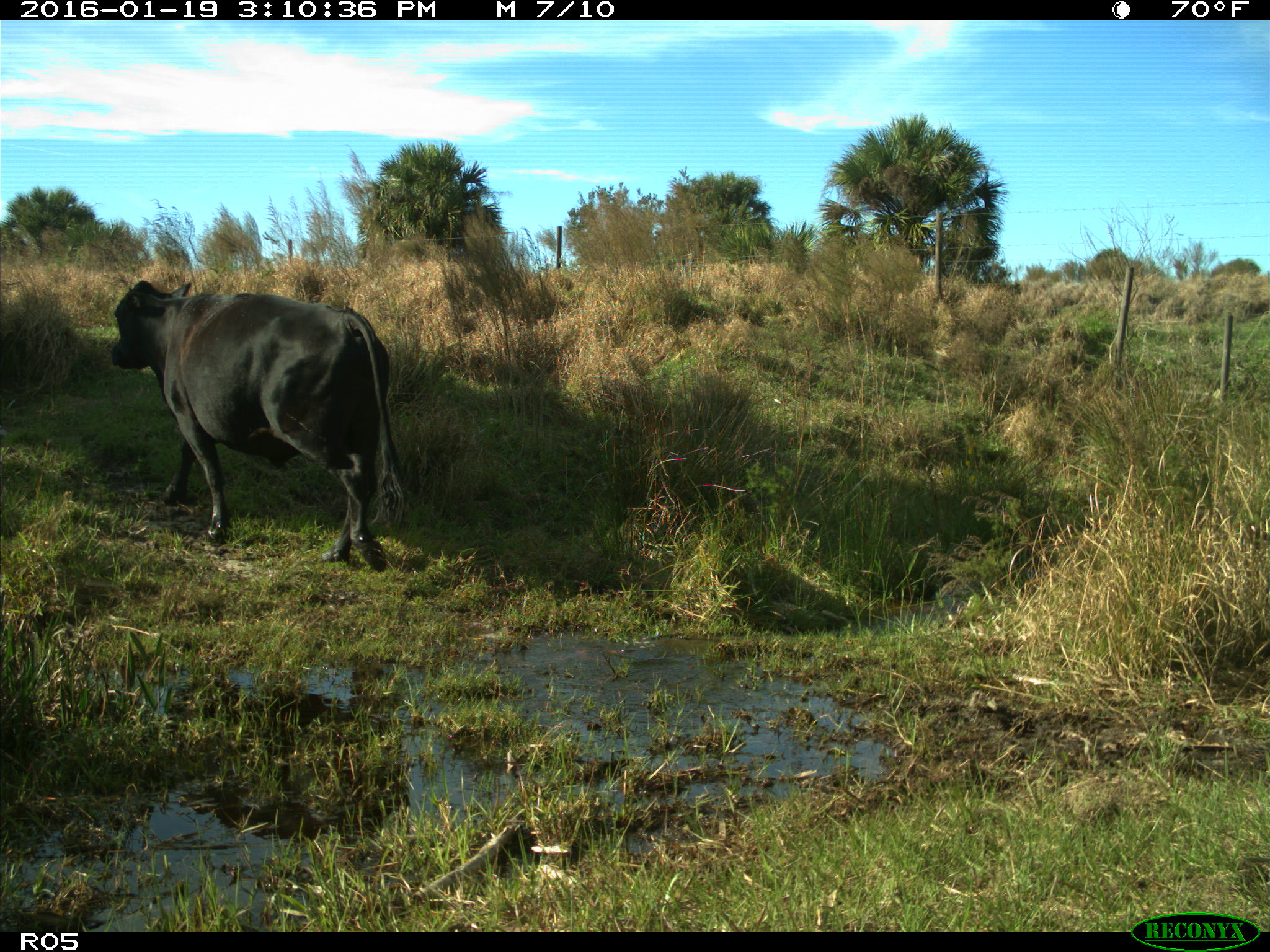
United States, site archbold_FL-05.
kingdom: Animalia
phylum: Chordata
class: Mammalia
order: Artiodactyla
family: Bovidae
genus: Bos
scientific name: Bos taurus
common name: domestic cow